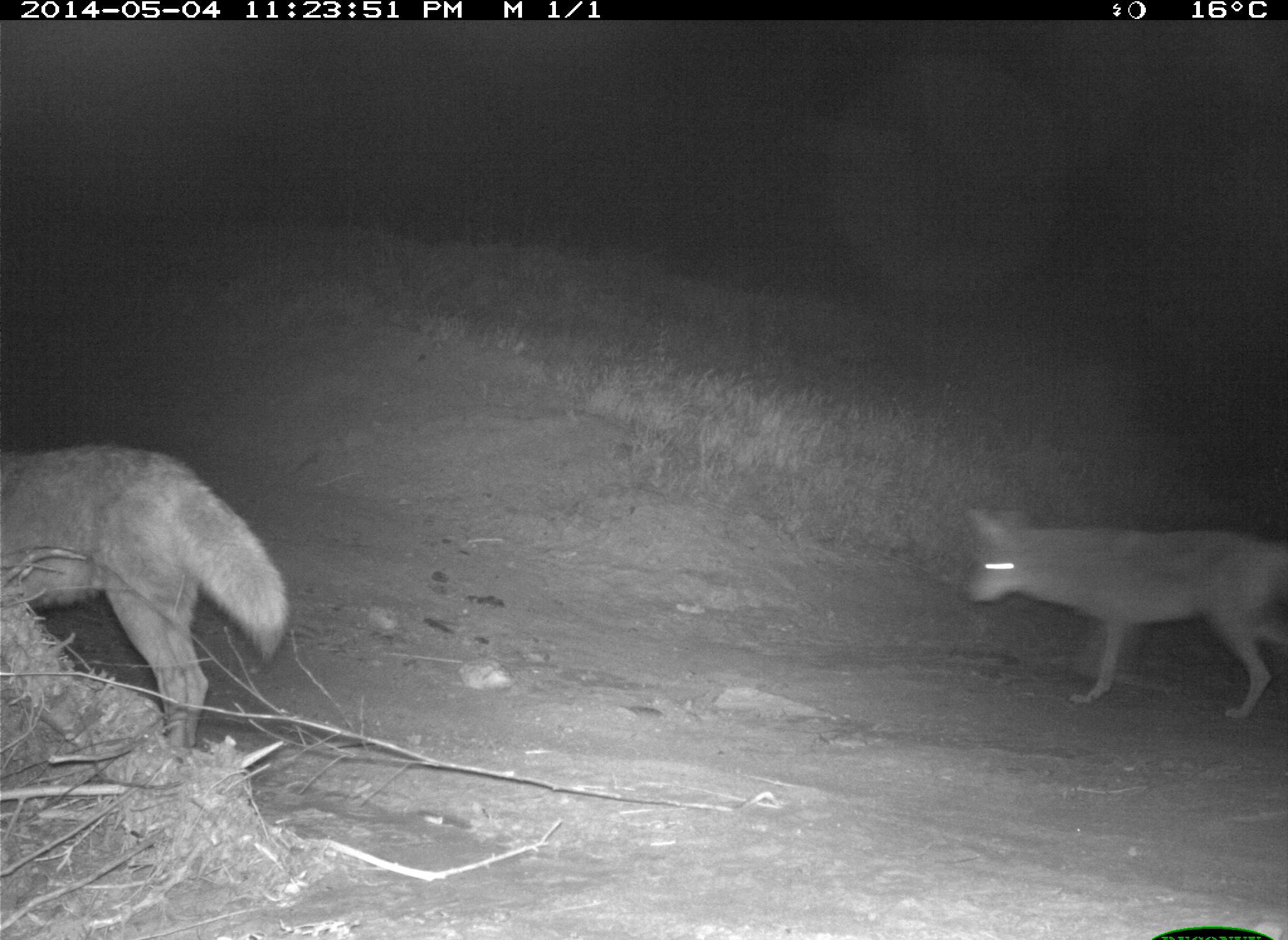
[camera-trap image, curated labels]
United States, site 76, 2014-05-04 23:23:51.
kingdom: Animalia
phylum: Chordata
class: Mammalia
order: Carnivora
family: Canidae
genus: Canis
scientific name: Canis latrans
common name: coyote